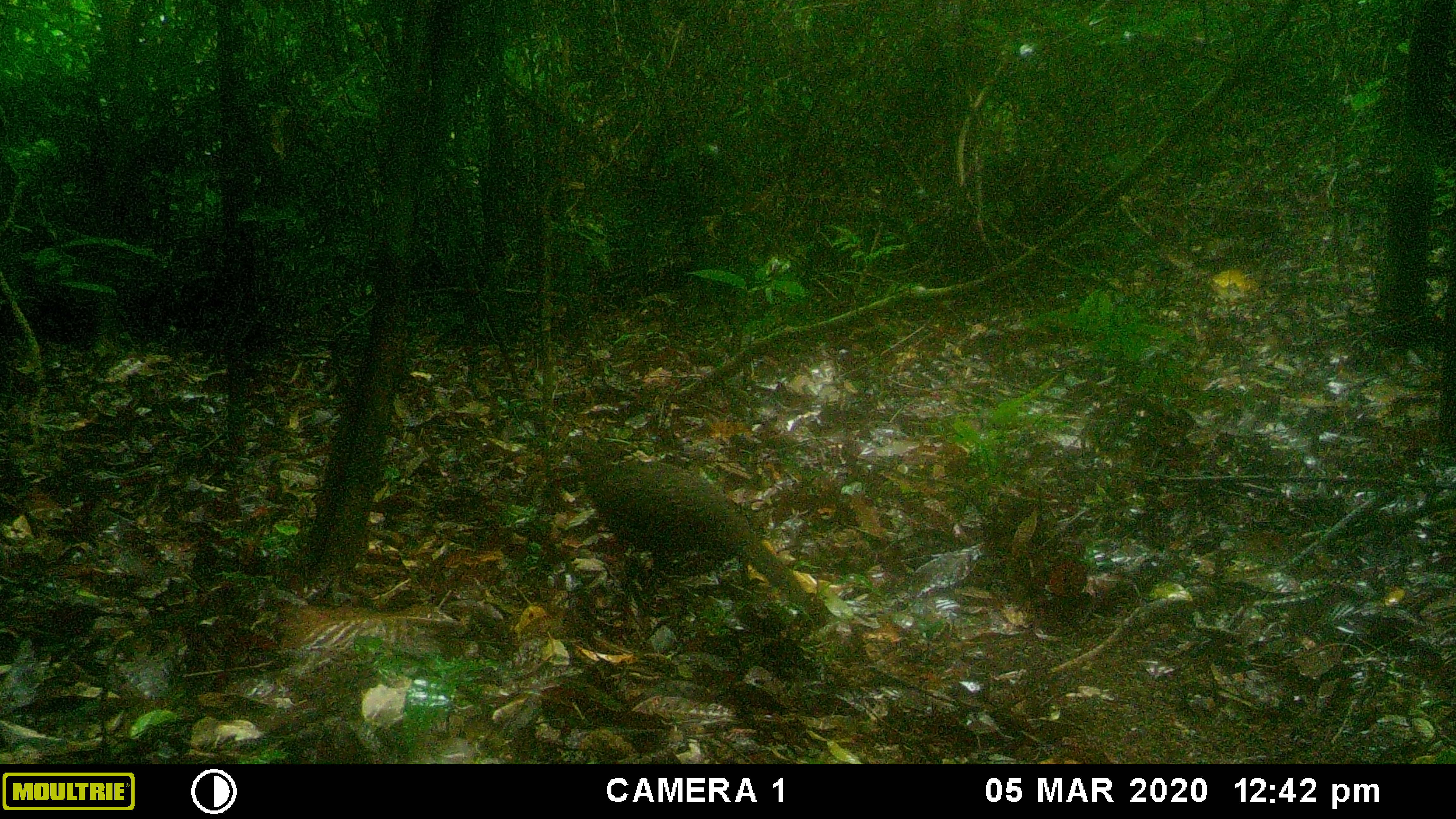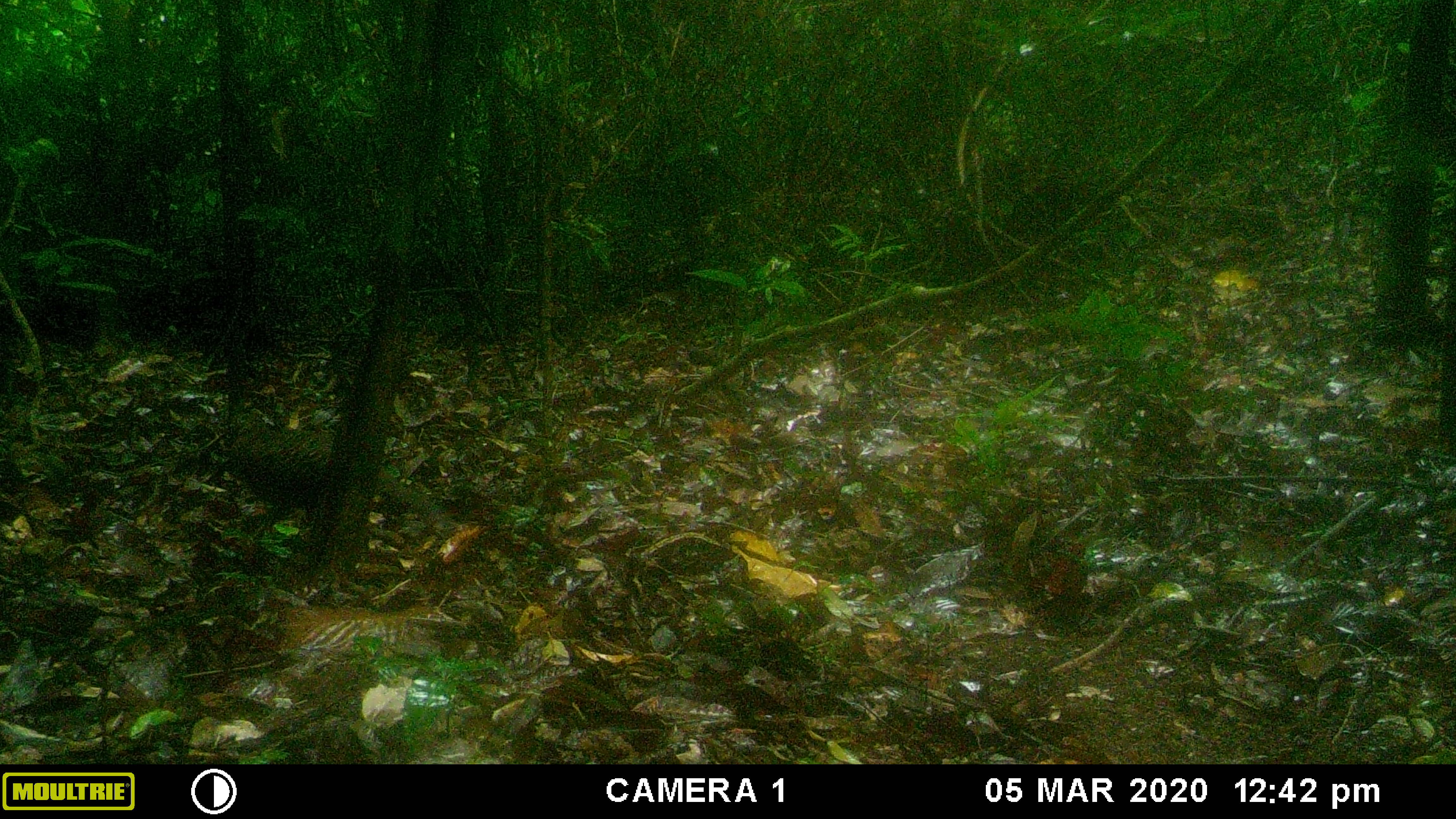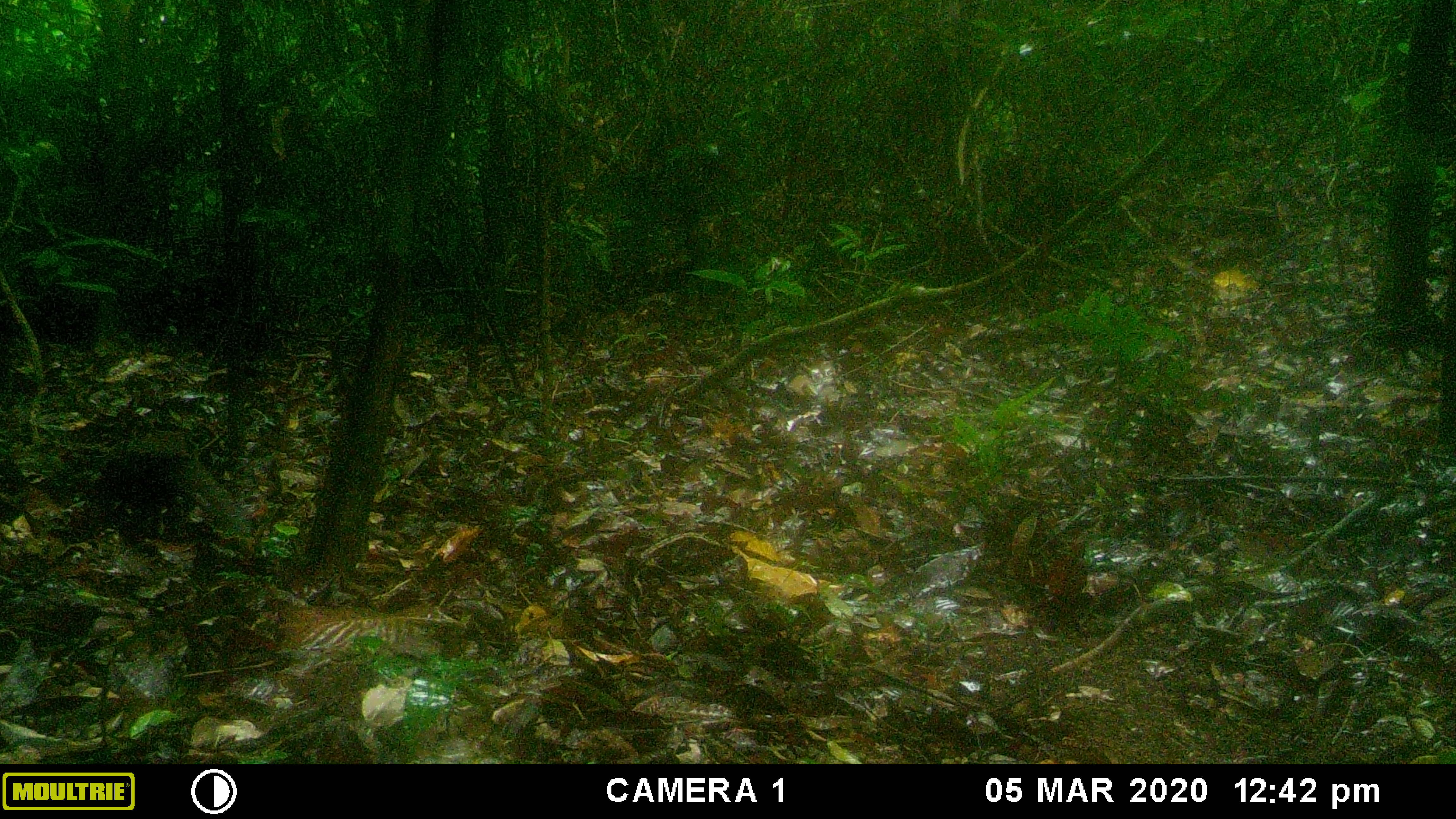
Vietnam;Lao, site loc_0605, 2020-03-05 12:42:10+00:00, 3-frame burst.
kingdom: Animalia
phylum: Chordata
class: Aves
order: Galliformes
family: Phasianidae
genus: Polyplectron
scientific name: Polyplectron bicalcaratum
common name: gray peacock-pheasant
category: grey peacock pheasant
Grey peacock pheasant (gray peacock-pheasant) (Polyplectron bicalcaratum). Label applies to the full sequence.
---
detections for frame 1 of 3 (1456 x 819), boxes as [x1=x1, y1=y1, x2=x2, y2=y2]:
grey peacock pheasant: [x1=554, y1=433, x2=831, y2=627]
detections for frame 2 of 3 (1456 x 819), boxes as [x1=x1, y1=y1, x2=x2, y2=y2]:
grey peacock pheasant: [x1=216, y1=402, x2=458, y2=539]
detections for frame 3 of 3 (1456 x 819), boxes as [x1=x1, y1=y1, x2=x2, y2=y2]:
grey peacock pheasant: [x1=101, y1=437, x2=252, y2=536]